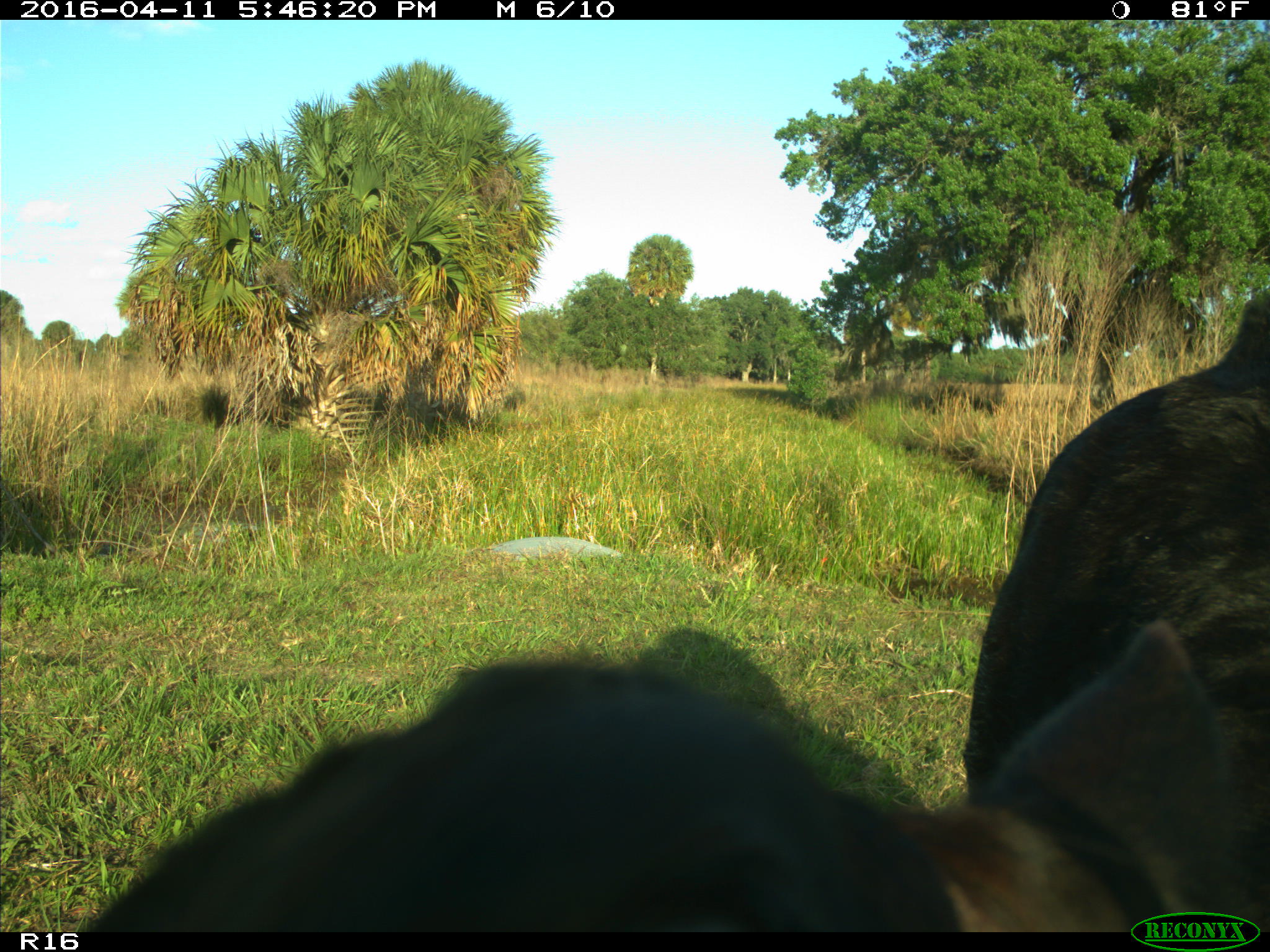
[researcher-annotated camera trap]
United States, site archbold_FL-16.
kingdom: Animalia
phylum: Chordata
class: Mammalia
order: Artiodactyla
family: Bovidae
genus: Bos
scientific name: Bos taurus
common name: domestic cow